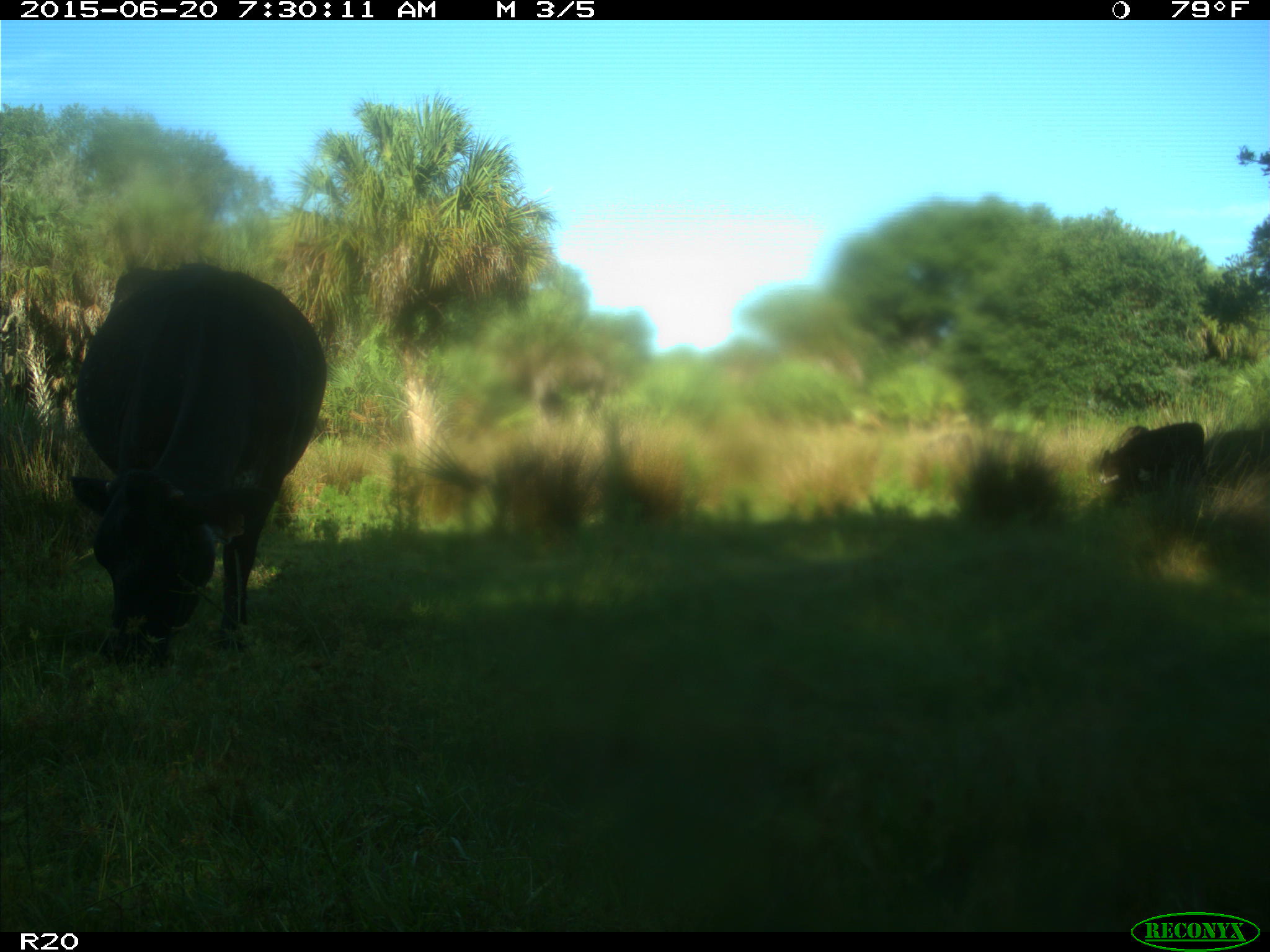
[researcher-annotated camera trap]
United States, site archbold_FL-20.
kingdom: Animalia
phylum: Chordata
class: Mammalia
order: Artiodactyla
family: Bovidae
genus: Bos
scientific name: Bos taurus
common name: domestic cow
Bos taurus (domestic cow).